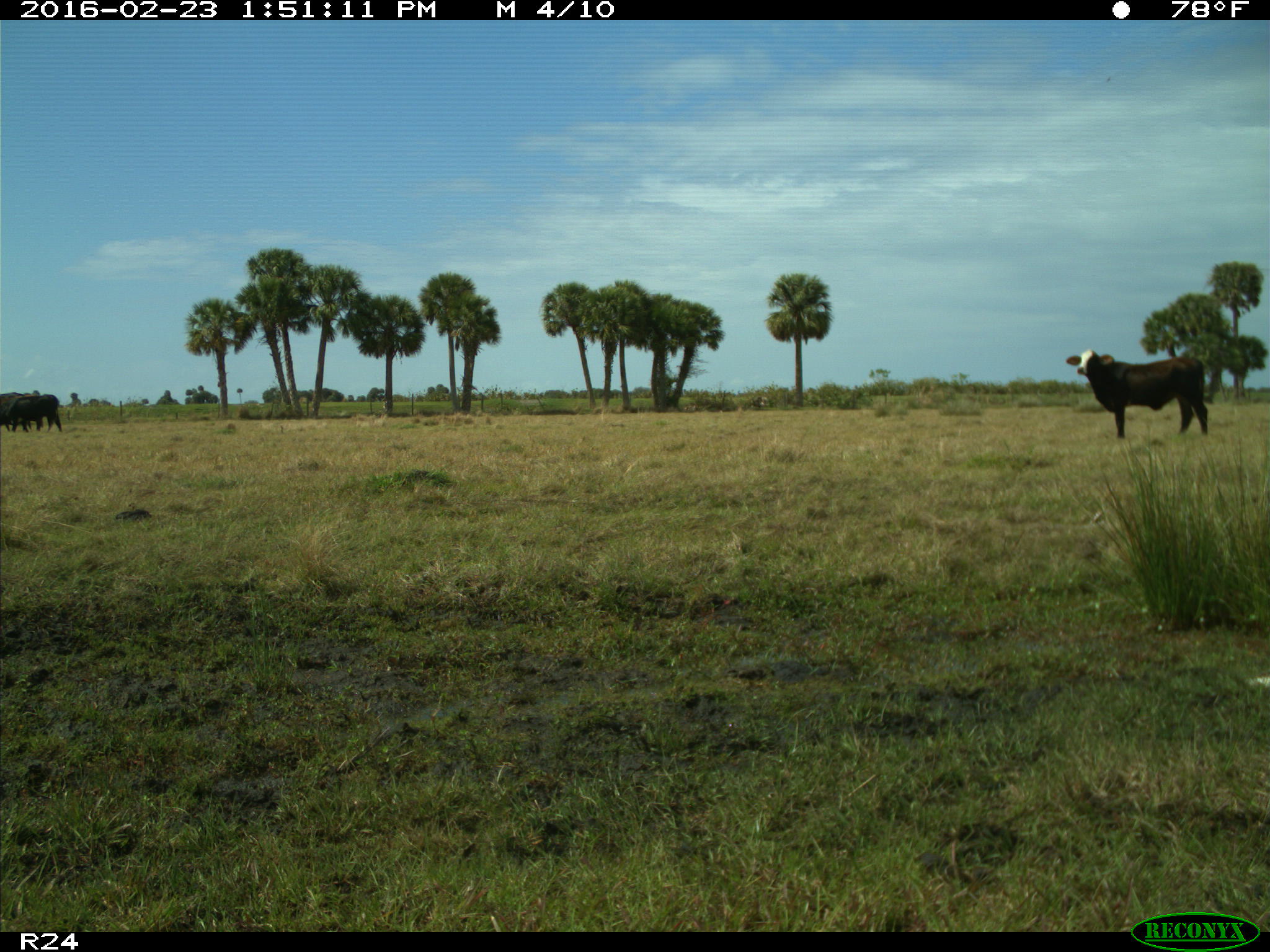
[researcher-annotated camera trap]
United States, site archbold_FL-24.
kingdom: Animalia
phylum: Chordata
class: Mammalia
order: Artiodactyla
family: Bovidae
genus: Bos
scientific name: Bos taurus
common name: domestic cow